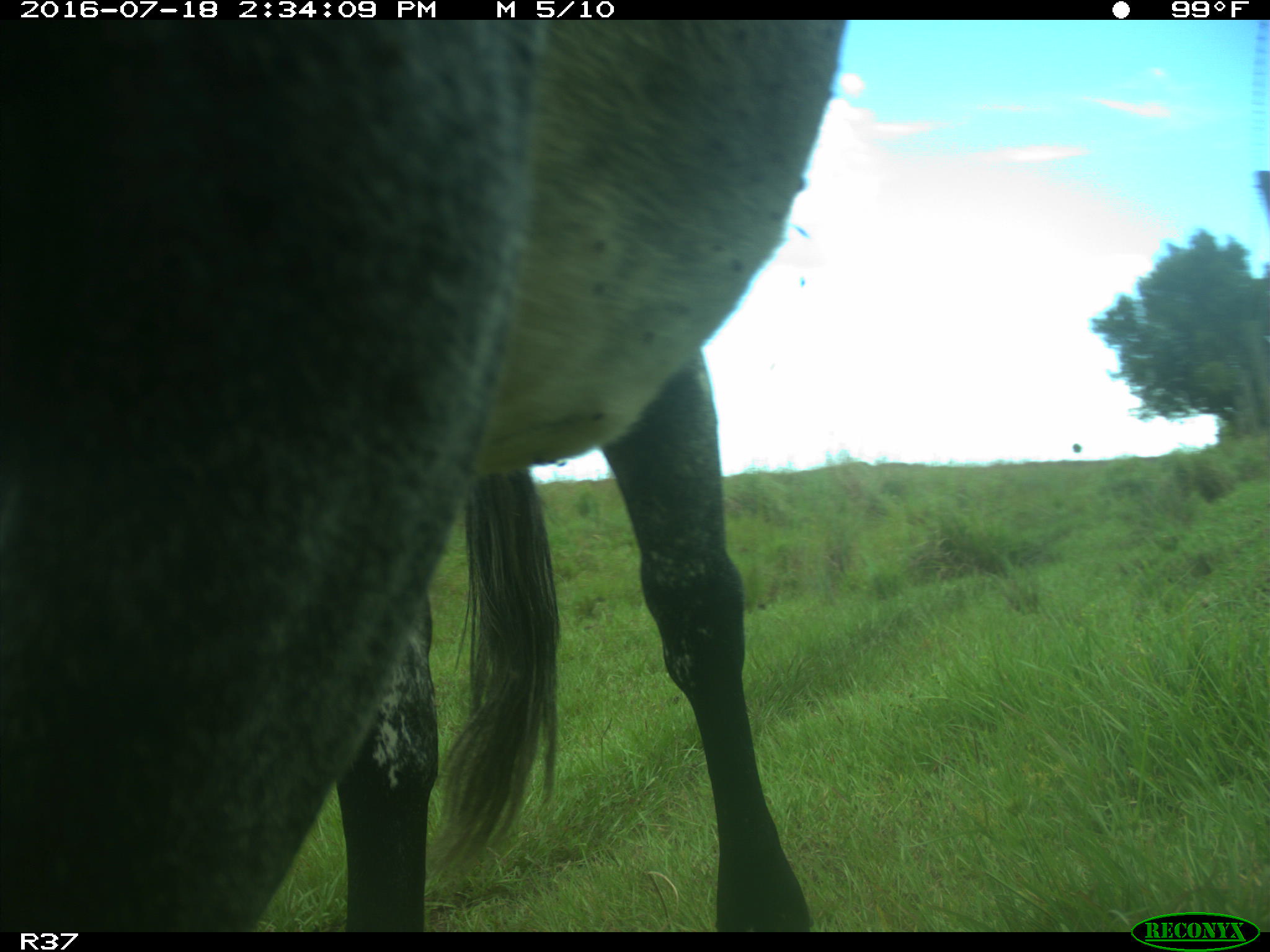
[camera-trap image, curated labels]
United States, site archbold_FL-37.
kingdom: Animalia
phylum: Chordata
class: Mammalia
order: Artiodactyla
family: Bovidae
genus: Bos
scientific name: Bos taurus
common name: domestic cow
Bos taurus (domestic cow).